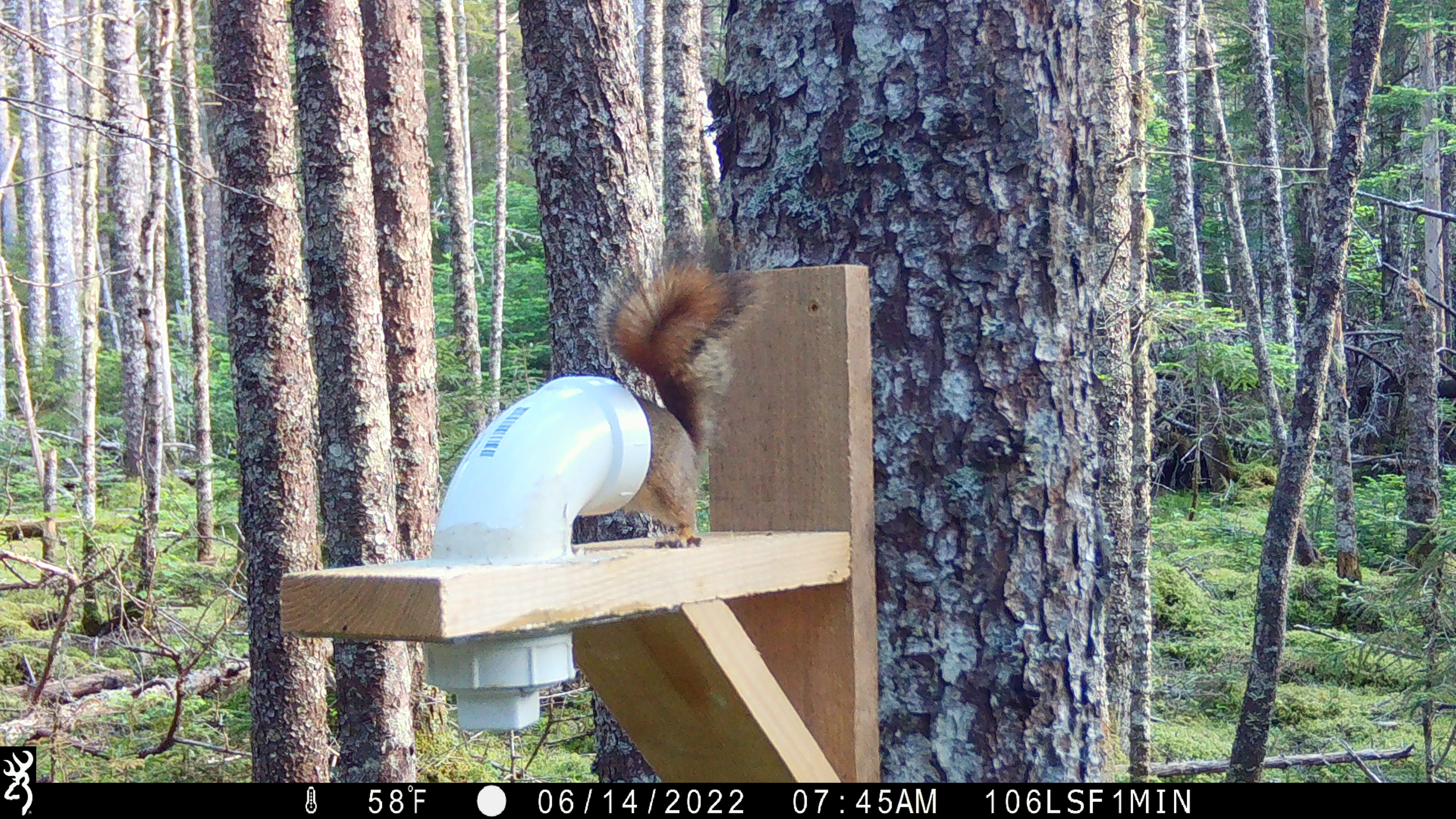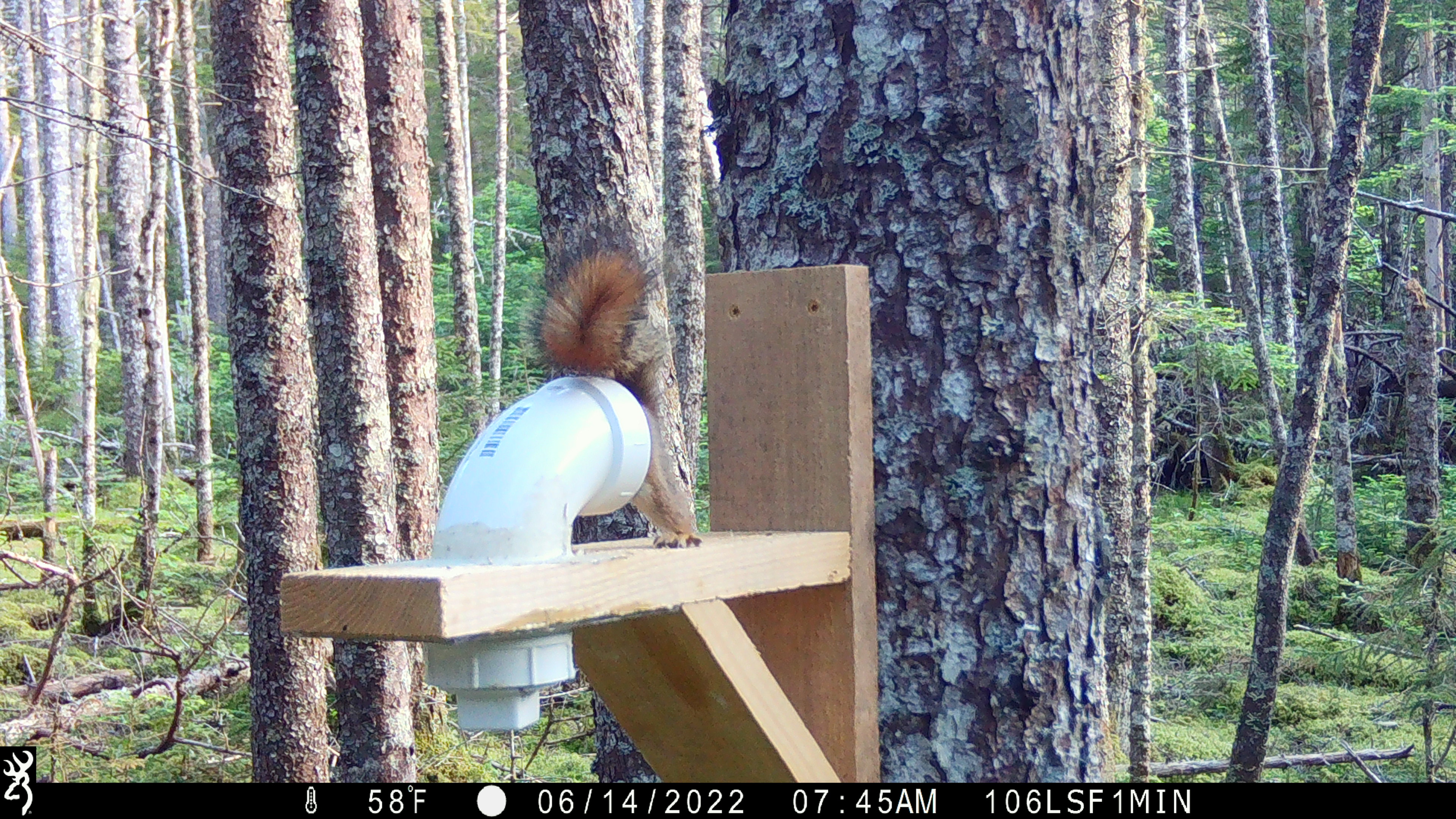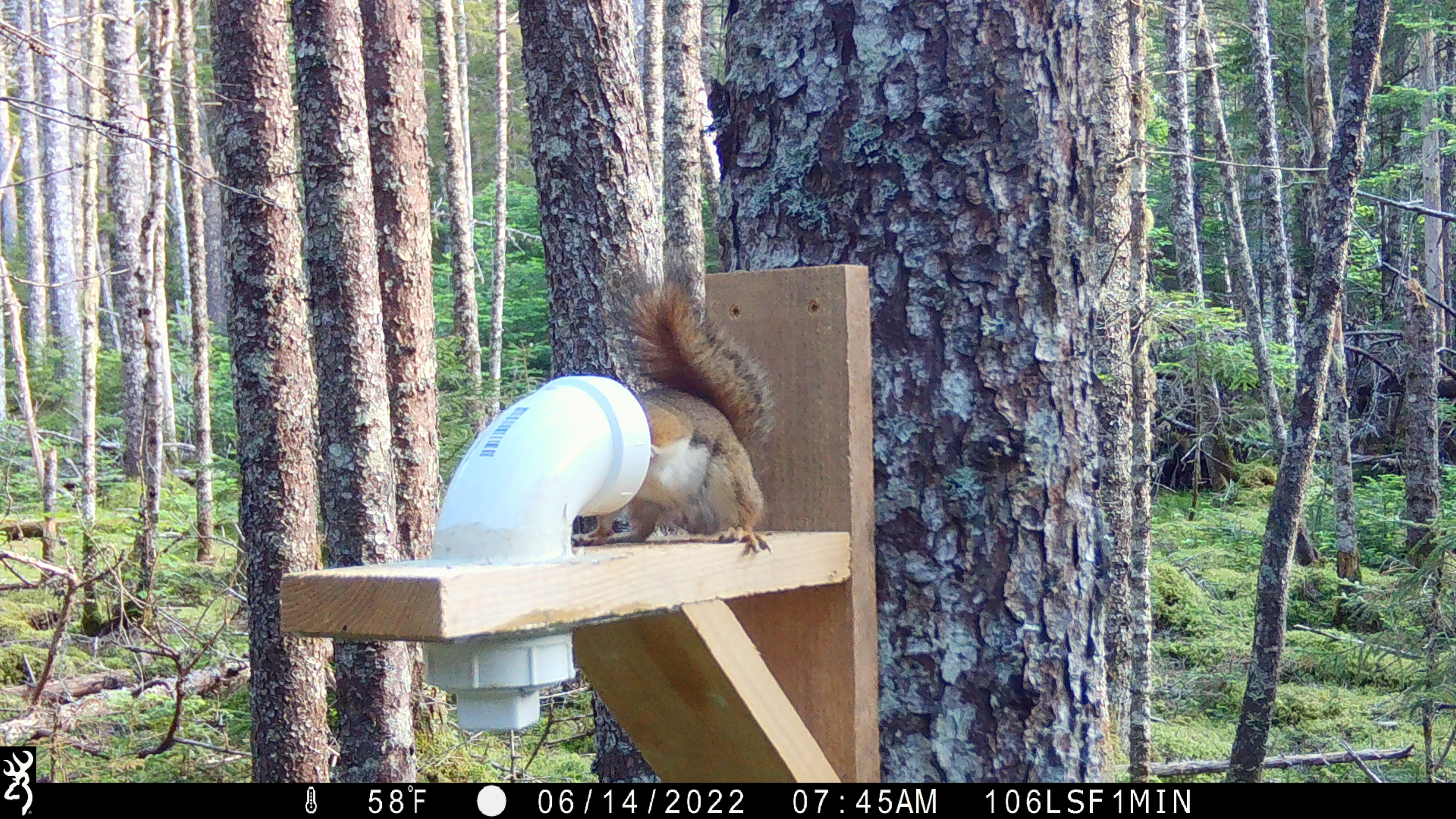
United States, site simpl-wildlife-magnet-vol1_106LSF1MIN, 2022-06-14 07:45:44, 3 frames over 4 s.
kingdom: Animalia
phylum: Chordata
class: Mammalia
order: Rodentia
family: Sciuridae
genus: Tamiasciurus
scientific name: Tamiasciurus hudsonicus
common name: red squirrel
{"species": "red squirrel (Tamiasciurus hudsonicus)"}